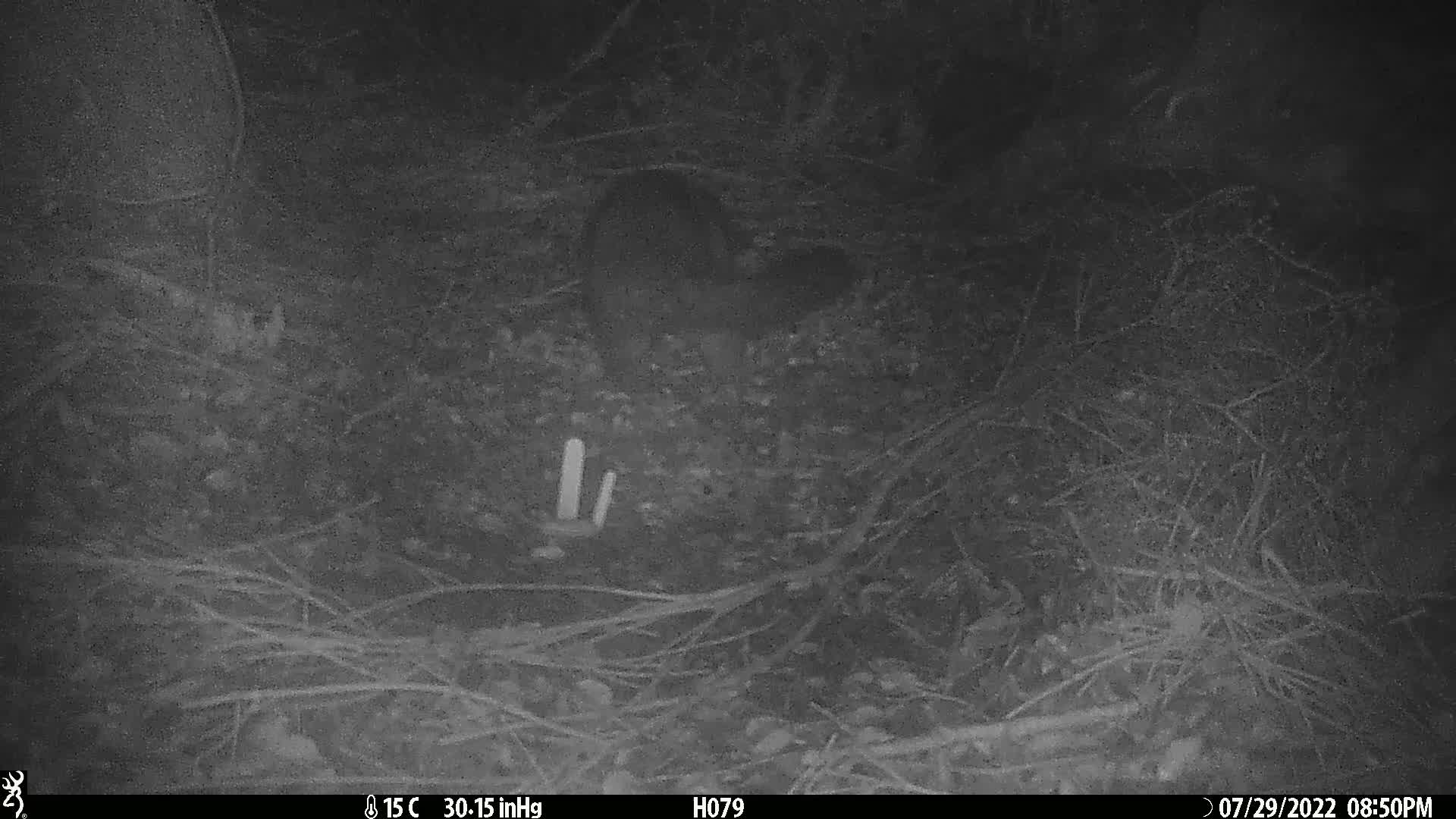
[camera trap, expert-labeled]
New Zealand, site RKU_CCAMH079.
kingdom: Animalia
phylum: Chordata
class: Mammalia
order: Diprotodontia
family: Phalangeridae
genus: Trichosurus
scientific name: Trichosurus vulpecula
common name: common brushtail possum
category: possum